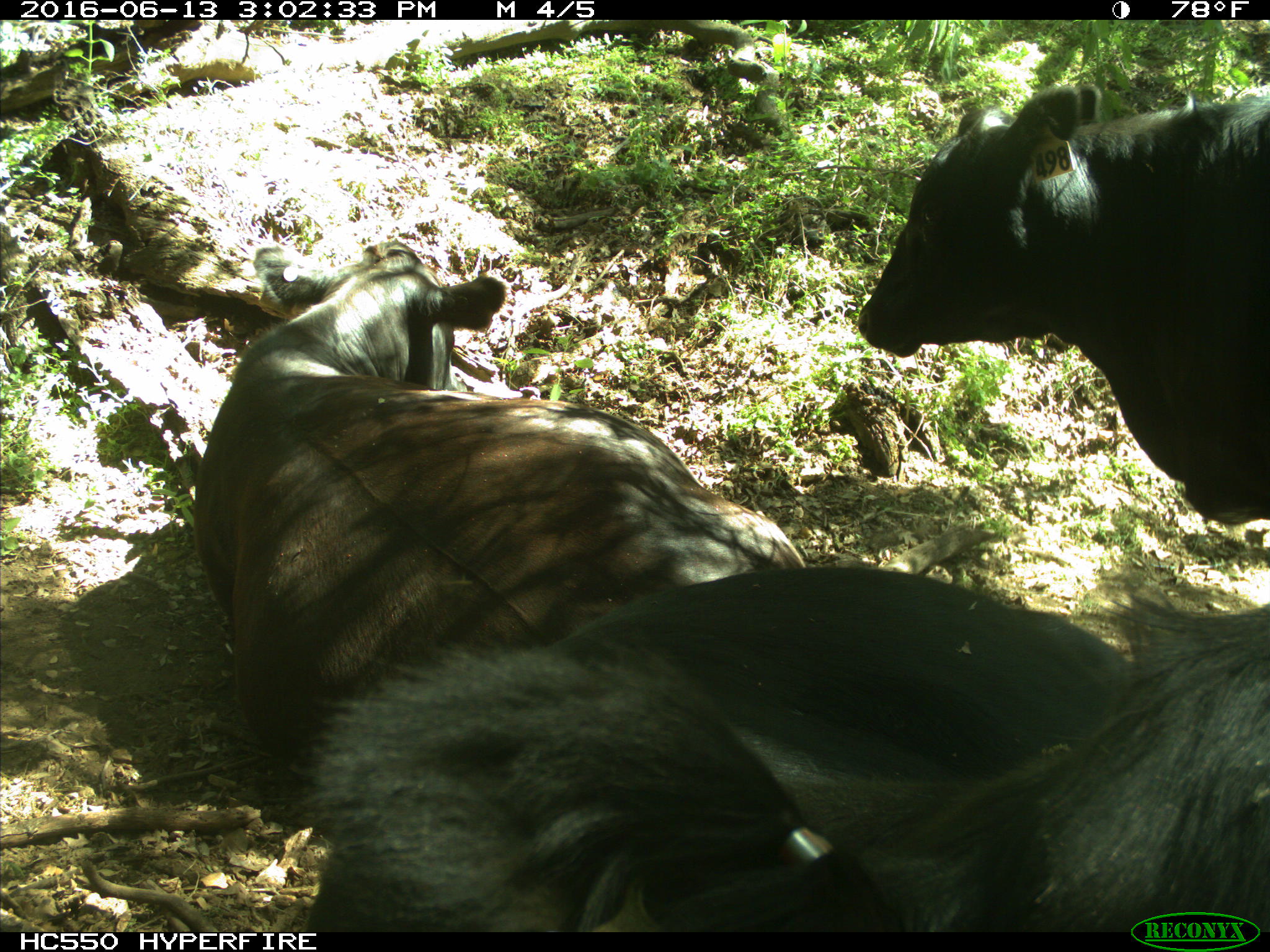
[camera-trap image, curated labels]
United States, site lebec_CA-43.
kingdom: Animalia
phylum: Chordata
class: Mammalia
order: Artiodactyla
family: Bovidae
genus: Bos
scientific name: Bos taurus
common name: domestic cow